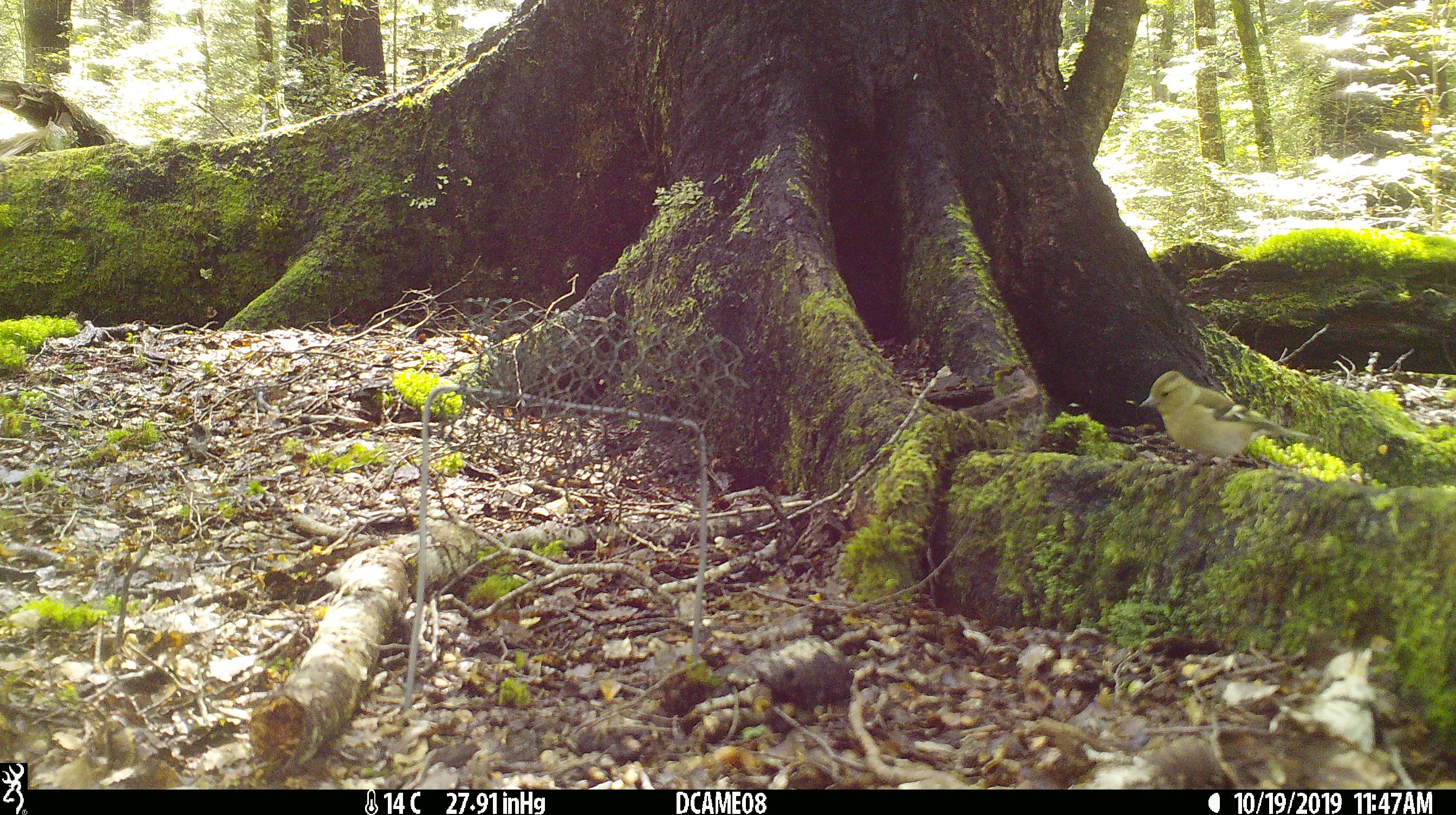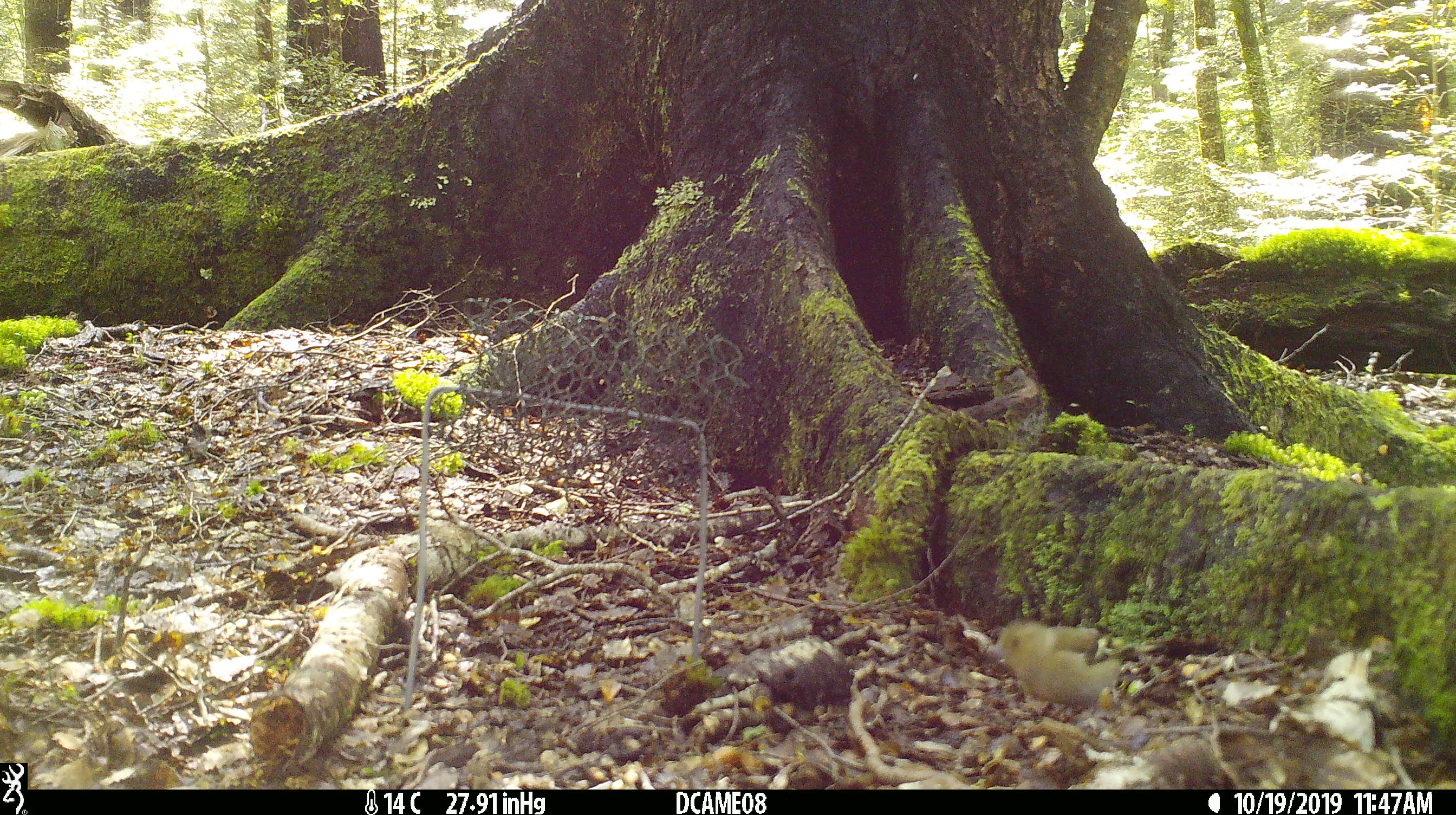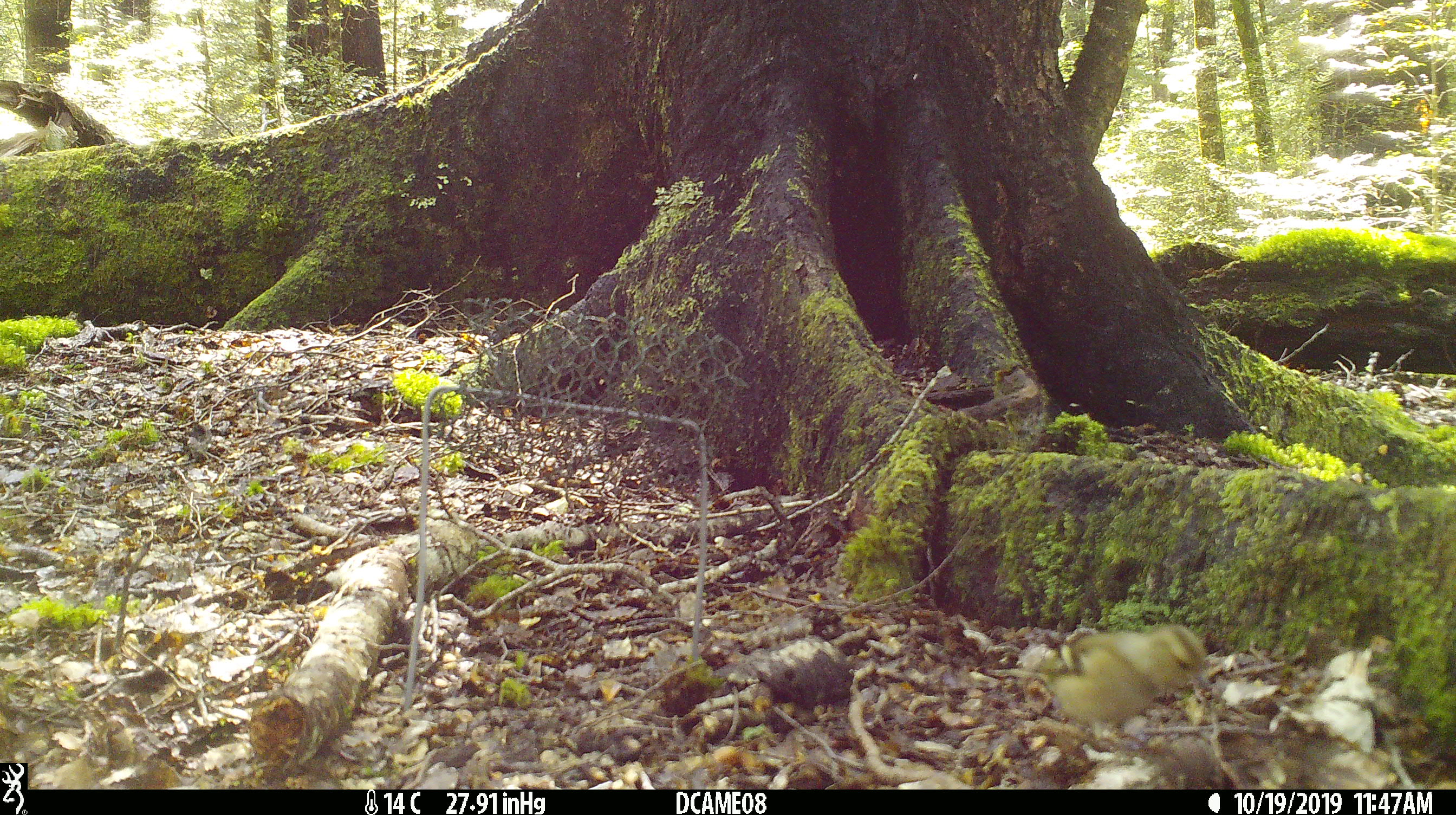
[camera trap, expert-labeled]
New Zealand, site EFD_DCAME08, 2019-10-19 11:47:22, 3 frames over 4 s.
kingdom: Animalia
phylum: Chordata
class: Aves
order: Passeriformes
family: Fringillidae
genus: Fringilla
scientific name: Fringilla coelebs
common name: common chaffinch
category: chaffinch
Chaffinch (common chaffinch) (Fringilla coelebs).